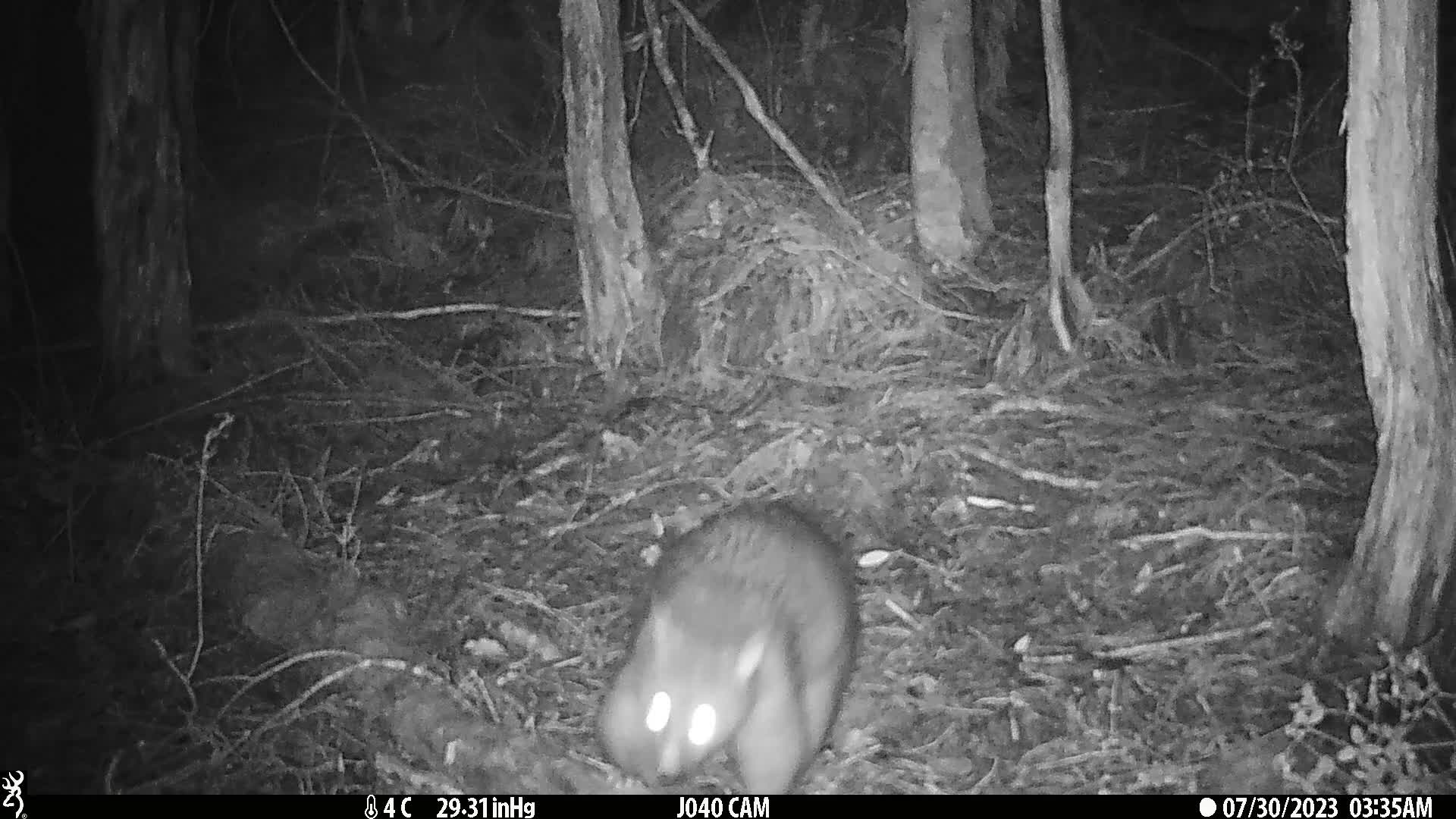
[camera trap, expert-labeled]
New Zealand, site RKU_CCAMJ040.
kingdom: Animalia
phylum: Chordata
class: Mammalia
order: Diprotodontia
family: Phalangeridae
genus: Trichosurus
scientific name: Trichosurus vulpecula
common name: common brushtail possum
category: possum